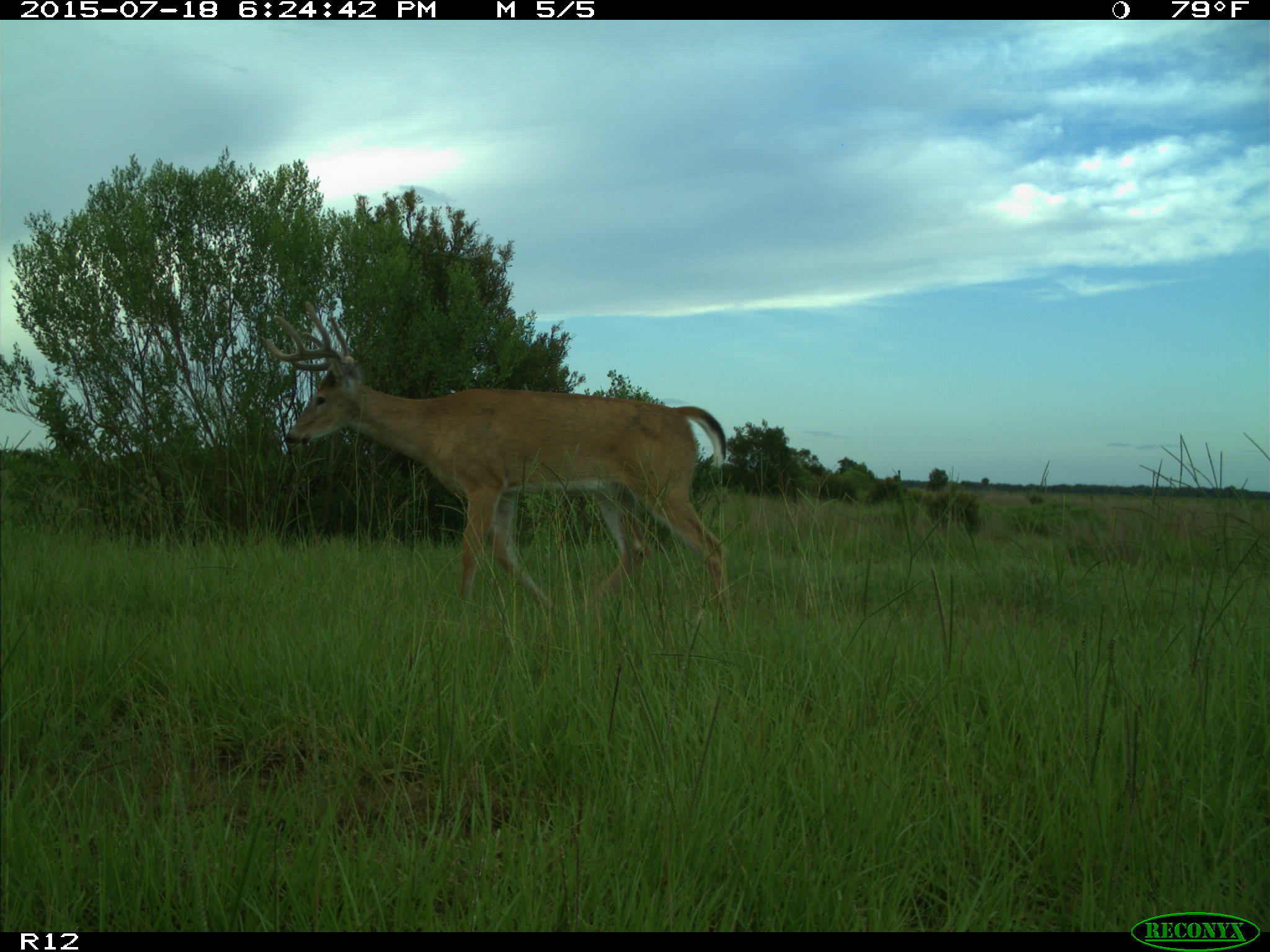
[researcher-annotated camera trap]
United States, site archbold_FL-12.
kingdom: Animalia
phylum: Chordata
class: Mammalia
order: Artiodactyla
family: Cervidae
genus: Odocoileus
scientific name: Odocoileus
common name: deer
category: unidentified deer